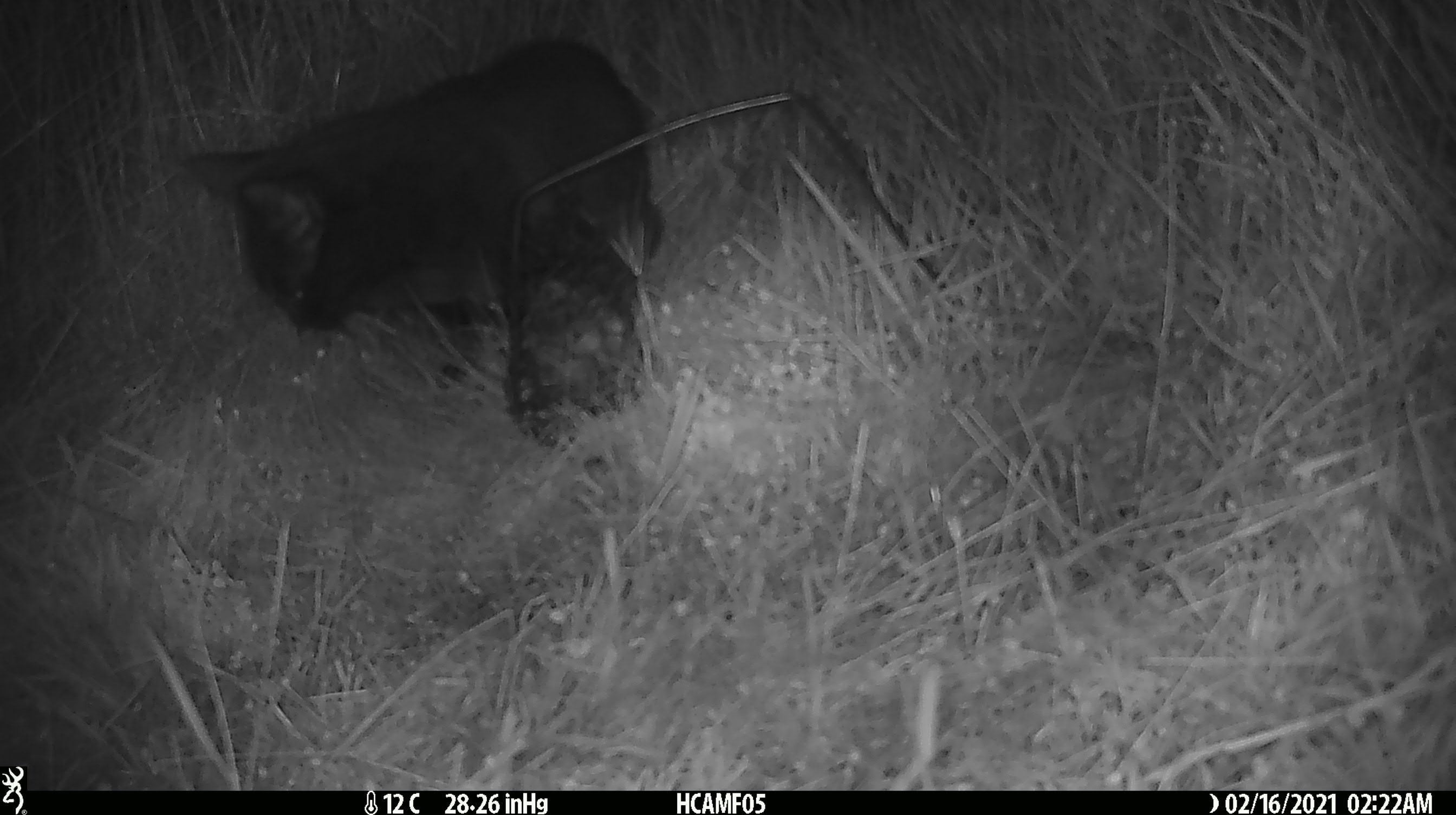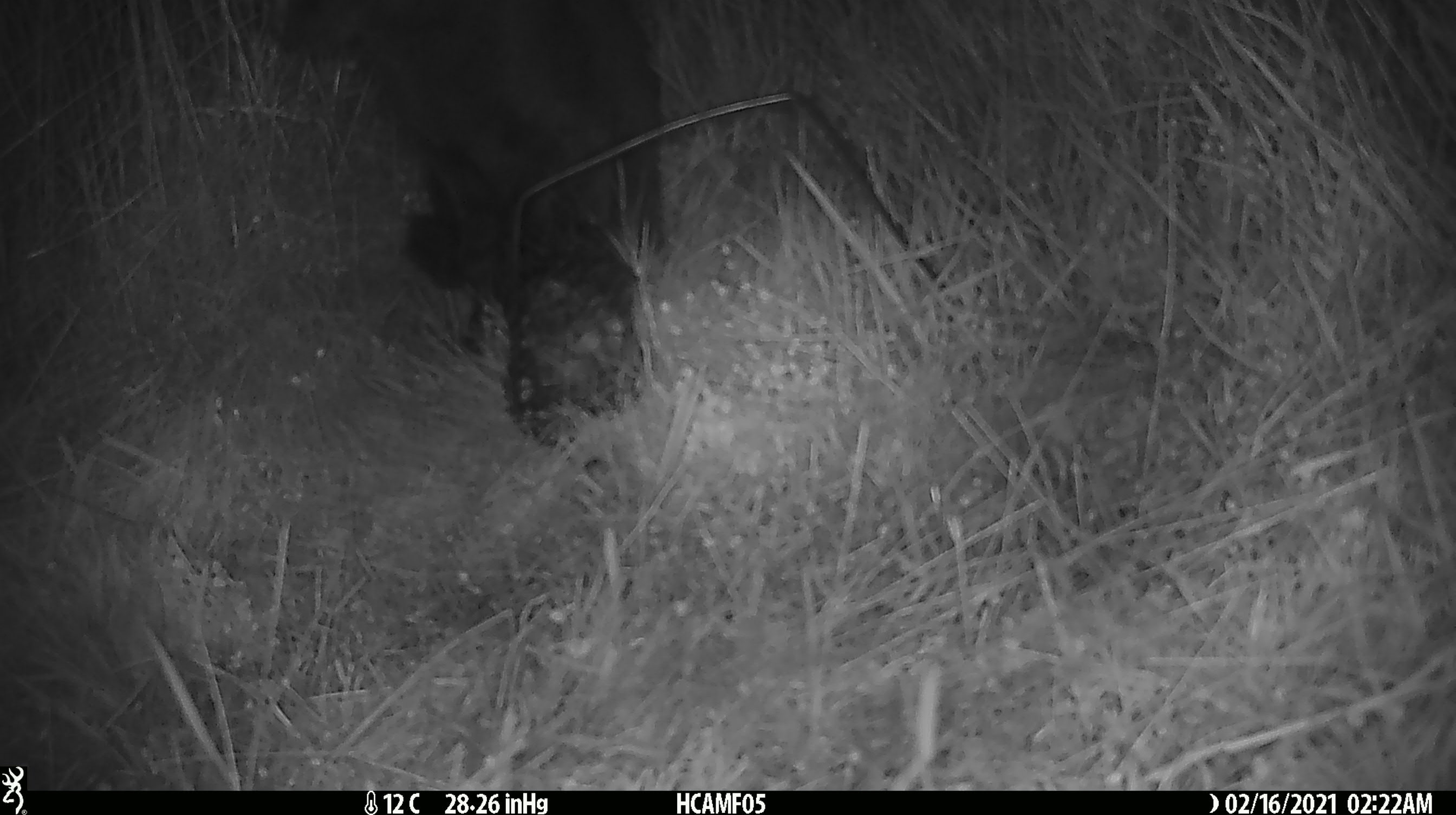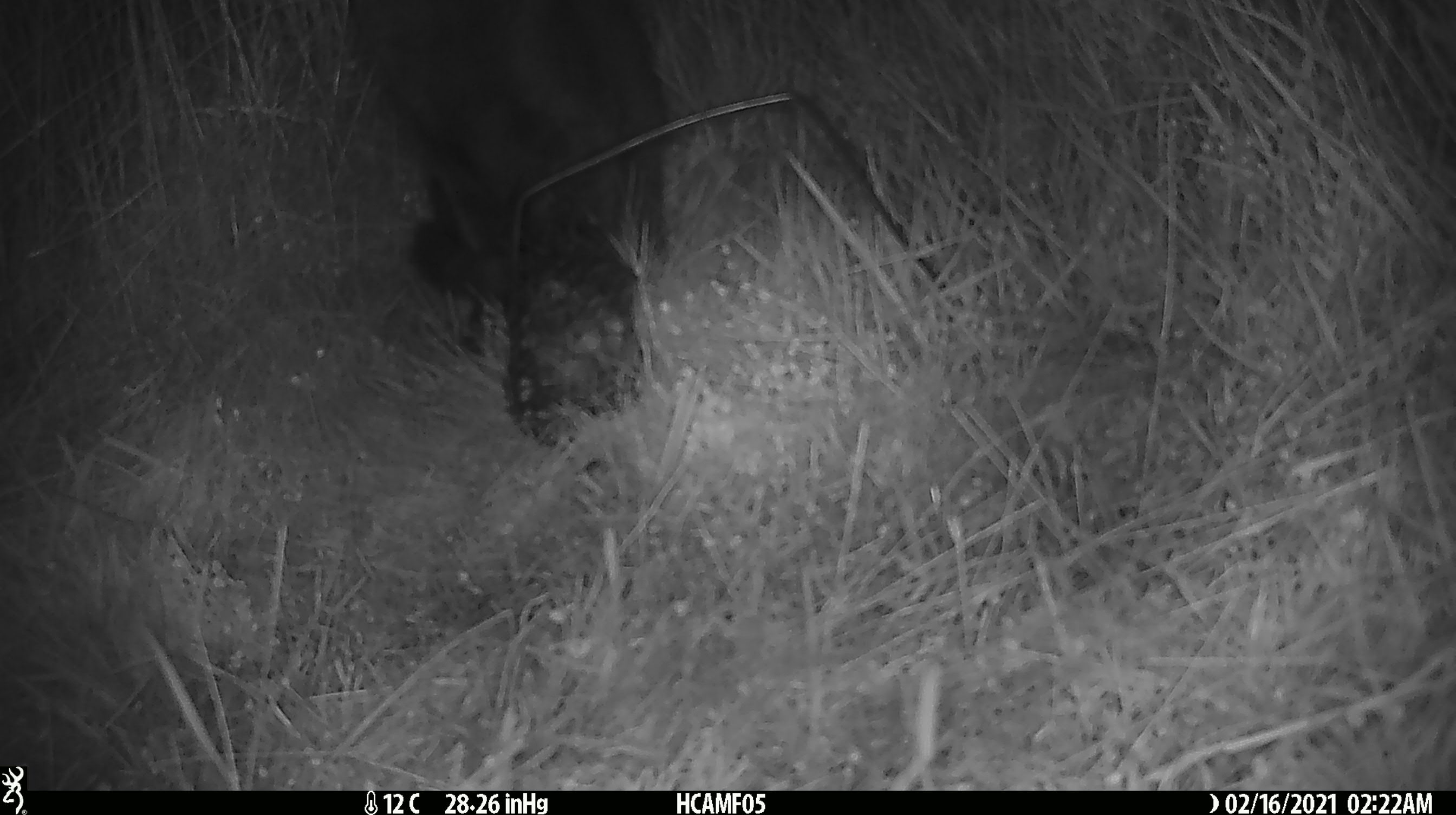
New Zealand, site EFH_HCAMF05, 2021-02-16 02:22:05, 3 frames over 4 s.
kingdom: Animalia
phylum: Chordata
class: Mammalia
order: Carnivora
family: Felidae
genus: Felis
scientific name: Felis catus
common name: domestic cat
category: cat